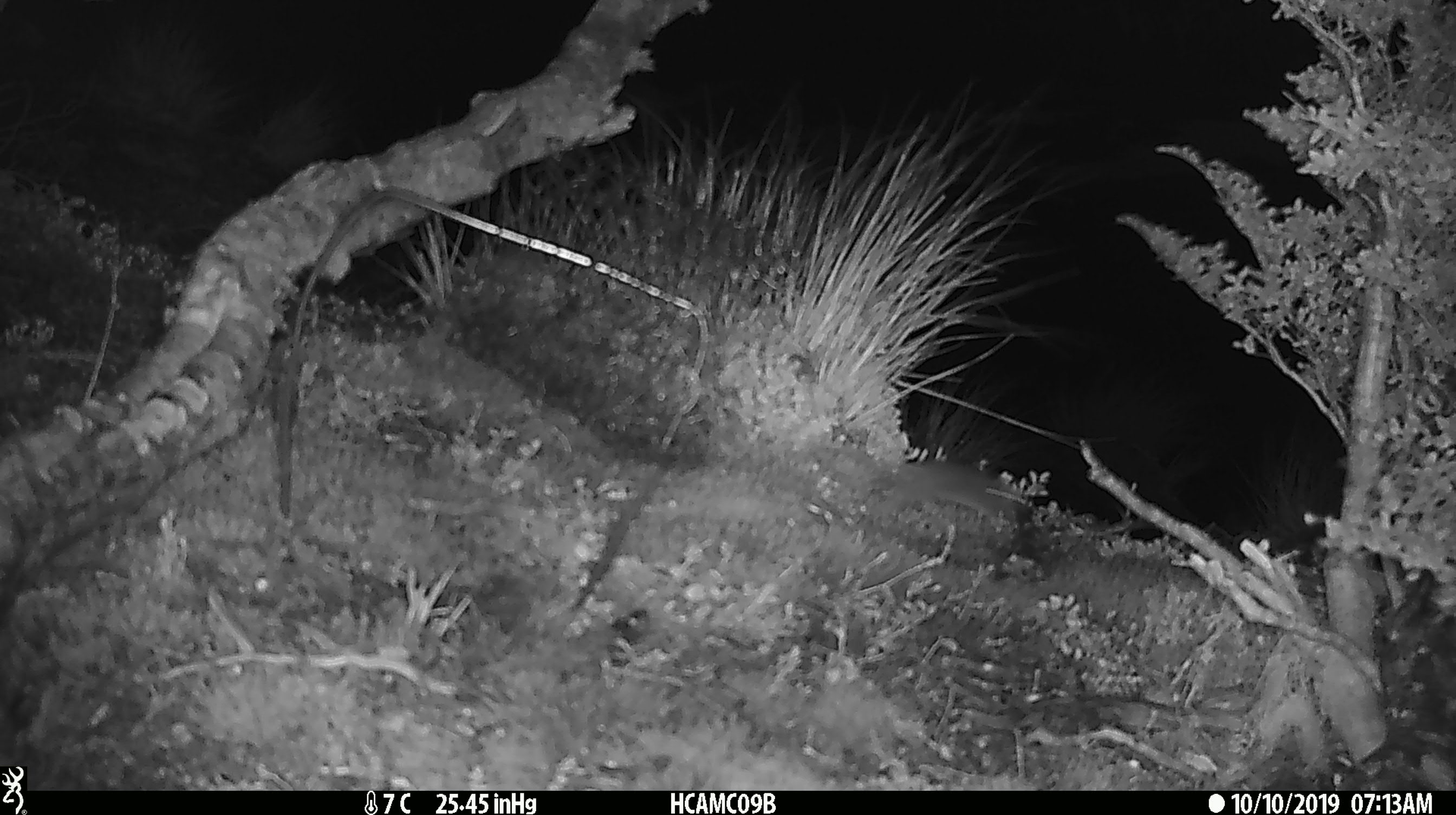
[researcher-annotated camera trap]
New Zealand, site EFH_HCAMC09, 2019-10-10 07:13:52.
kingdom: Animalia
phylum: Chordata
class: Mammalia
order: Rodentia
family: Muridae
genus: Mus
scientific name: Mus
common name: mouse